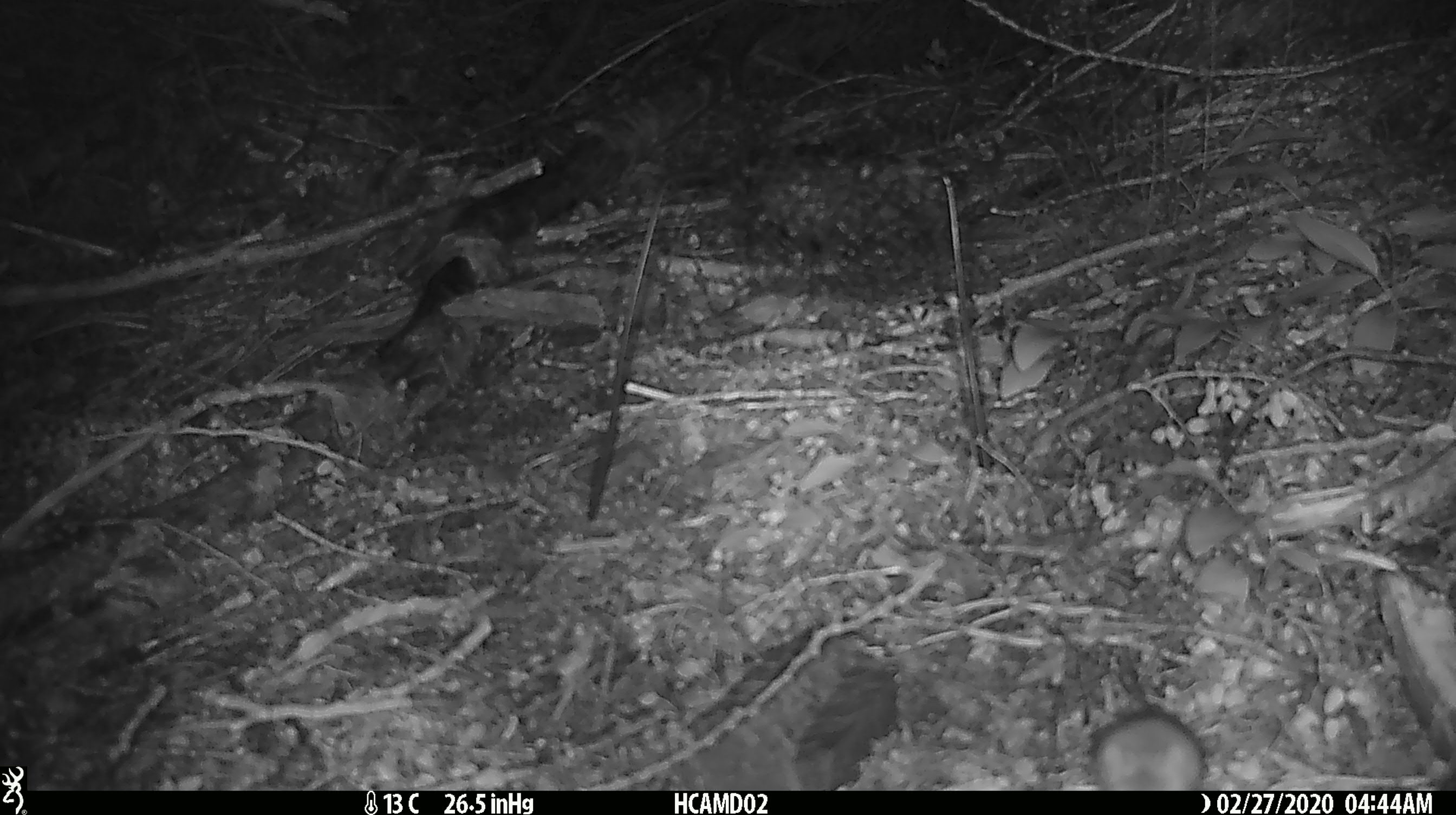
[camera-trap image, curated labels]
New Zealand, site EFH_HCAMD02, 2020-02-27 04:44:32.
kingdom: Animalia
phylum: Chordata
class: Mammalia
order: Rodentia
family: Muridae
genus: Mus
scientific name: Mus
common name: mouse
Mouse (Mus).